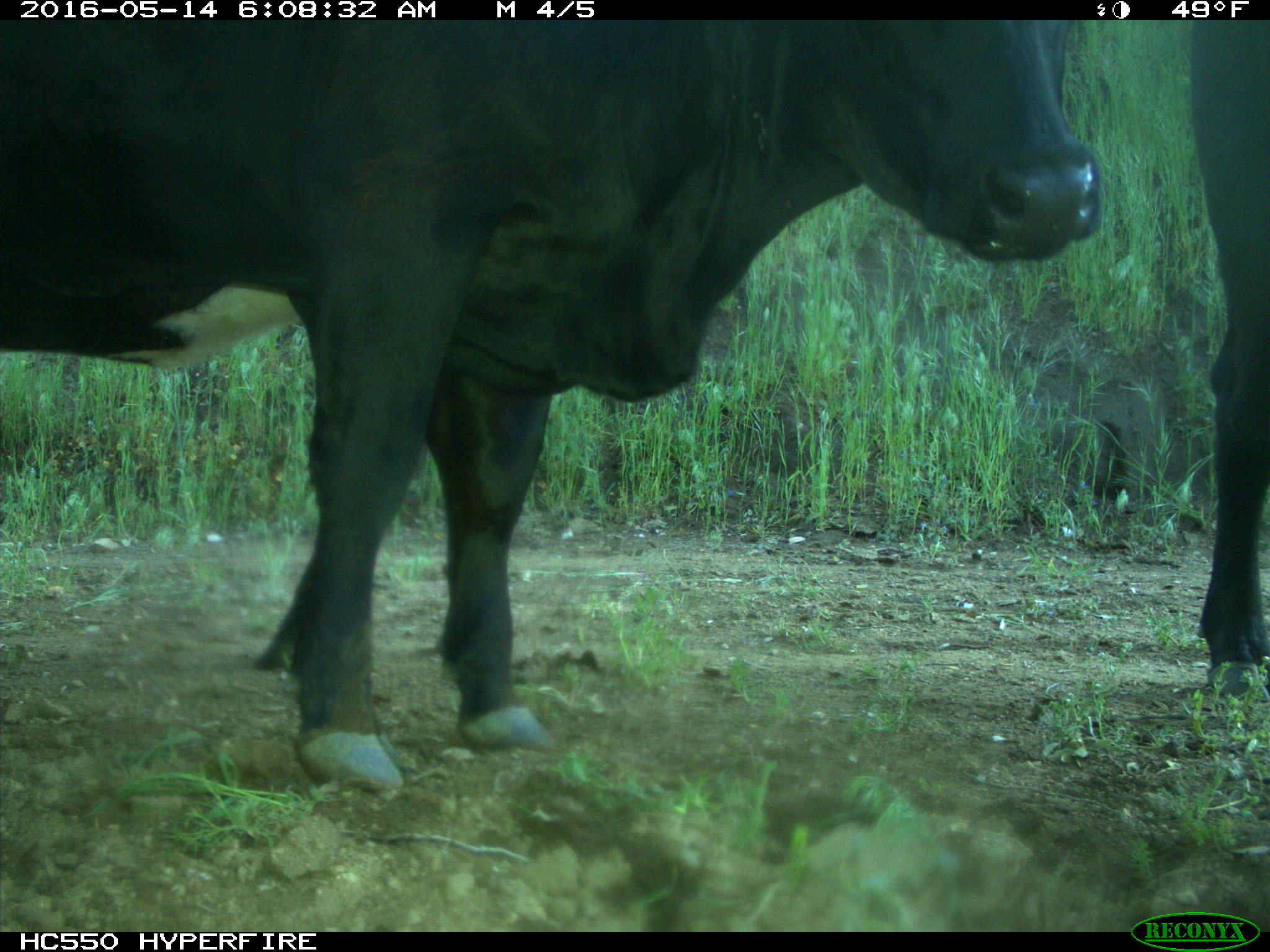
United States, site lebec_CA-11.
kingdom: Animalia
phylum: Chordata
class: Mammalia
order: Artiodactyla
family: Bovidae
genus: Bos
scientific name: Bos taurus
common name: domestic cow